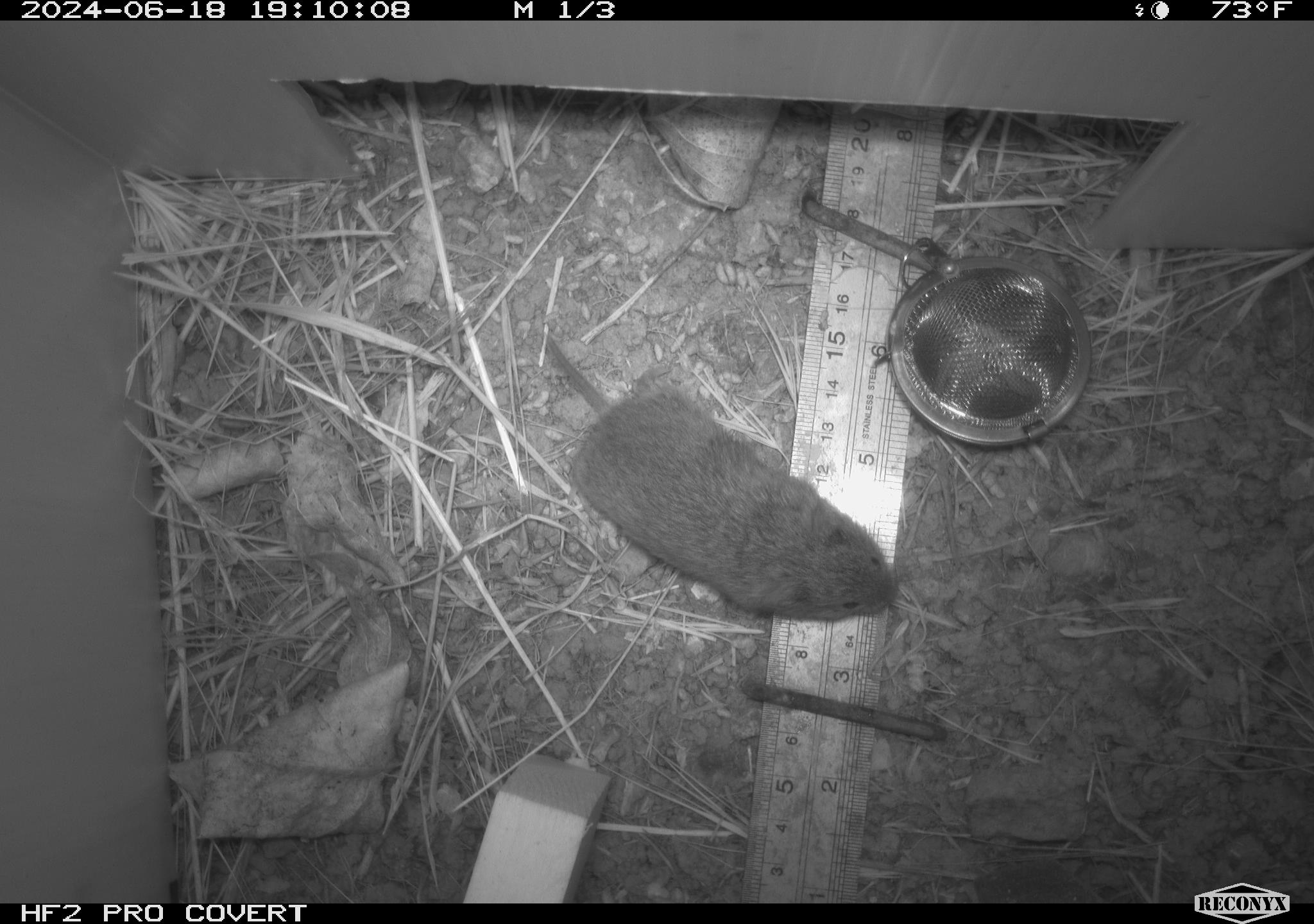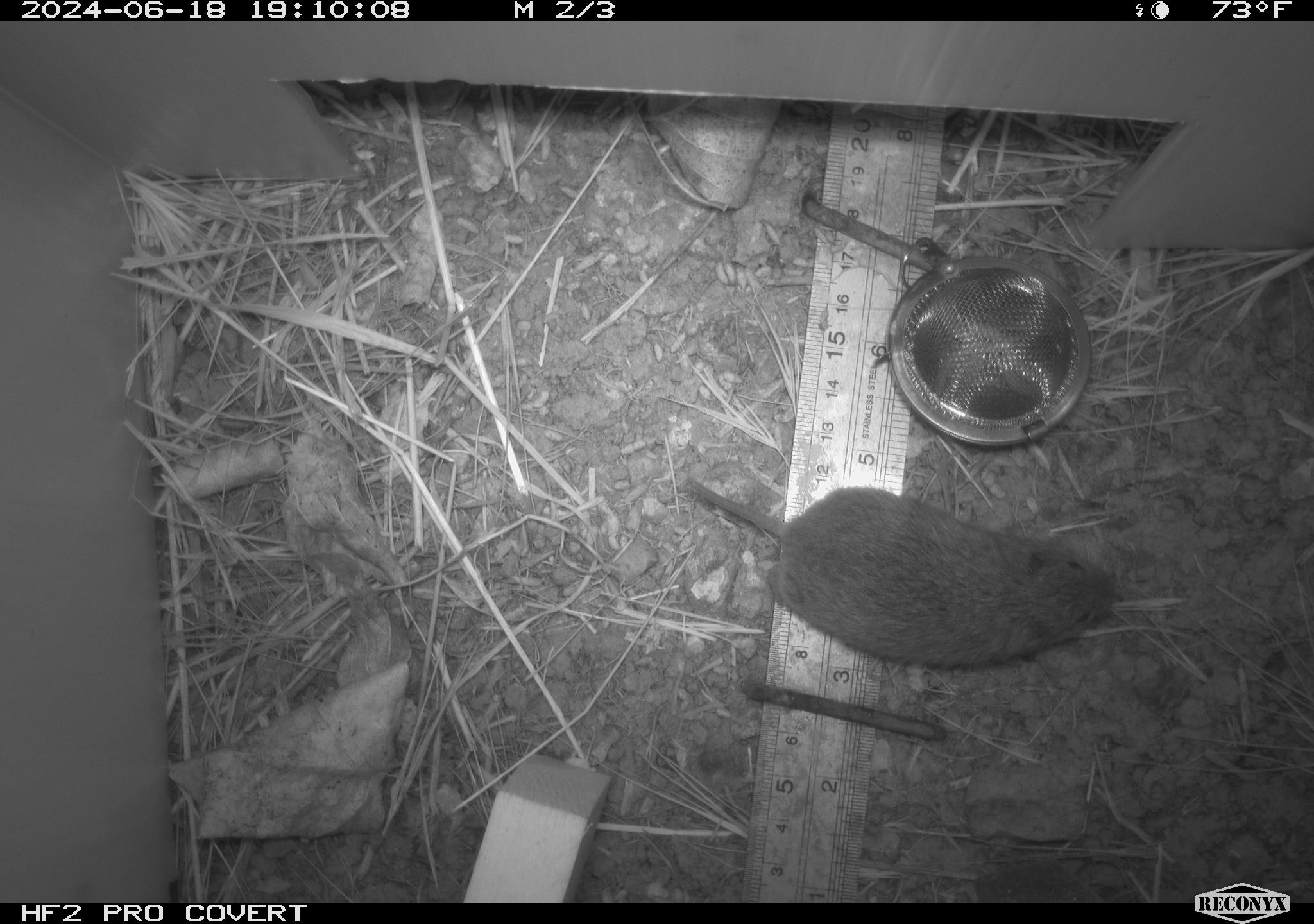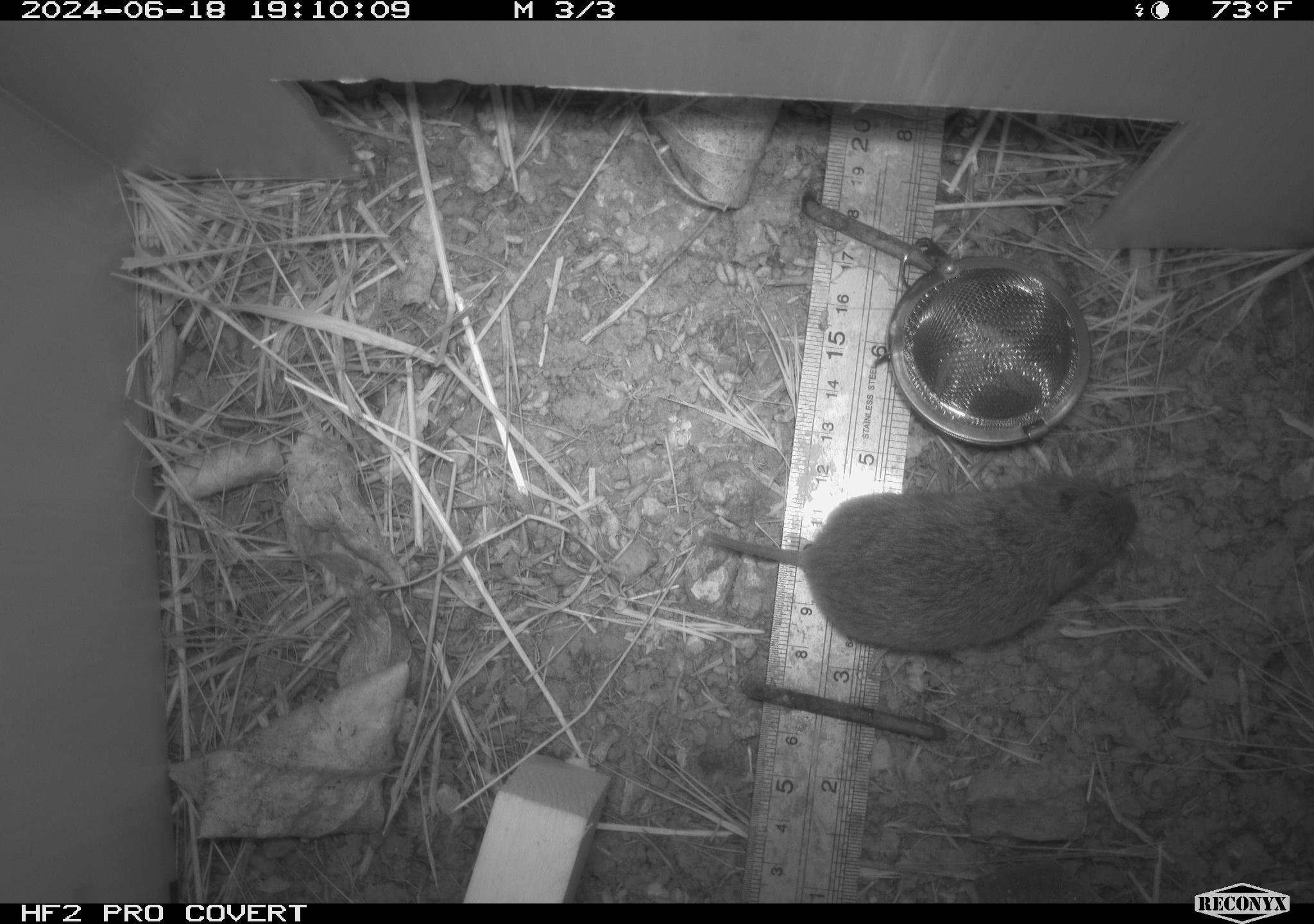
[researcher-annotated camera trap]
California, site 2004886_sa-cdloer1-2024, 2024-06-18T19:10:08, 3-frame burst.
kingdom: Animalia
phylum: Chordata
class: Mammalia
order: Rodentia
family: Cricetidae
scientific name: Arvicolinae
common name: voles, lemmings, and muskrats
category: arvicolinae subfamily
Arvicolinae subfamily (voles, lemmings, and muskrats) (Arvicolinae).